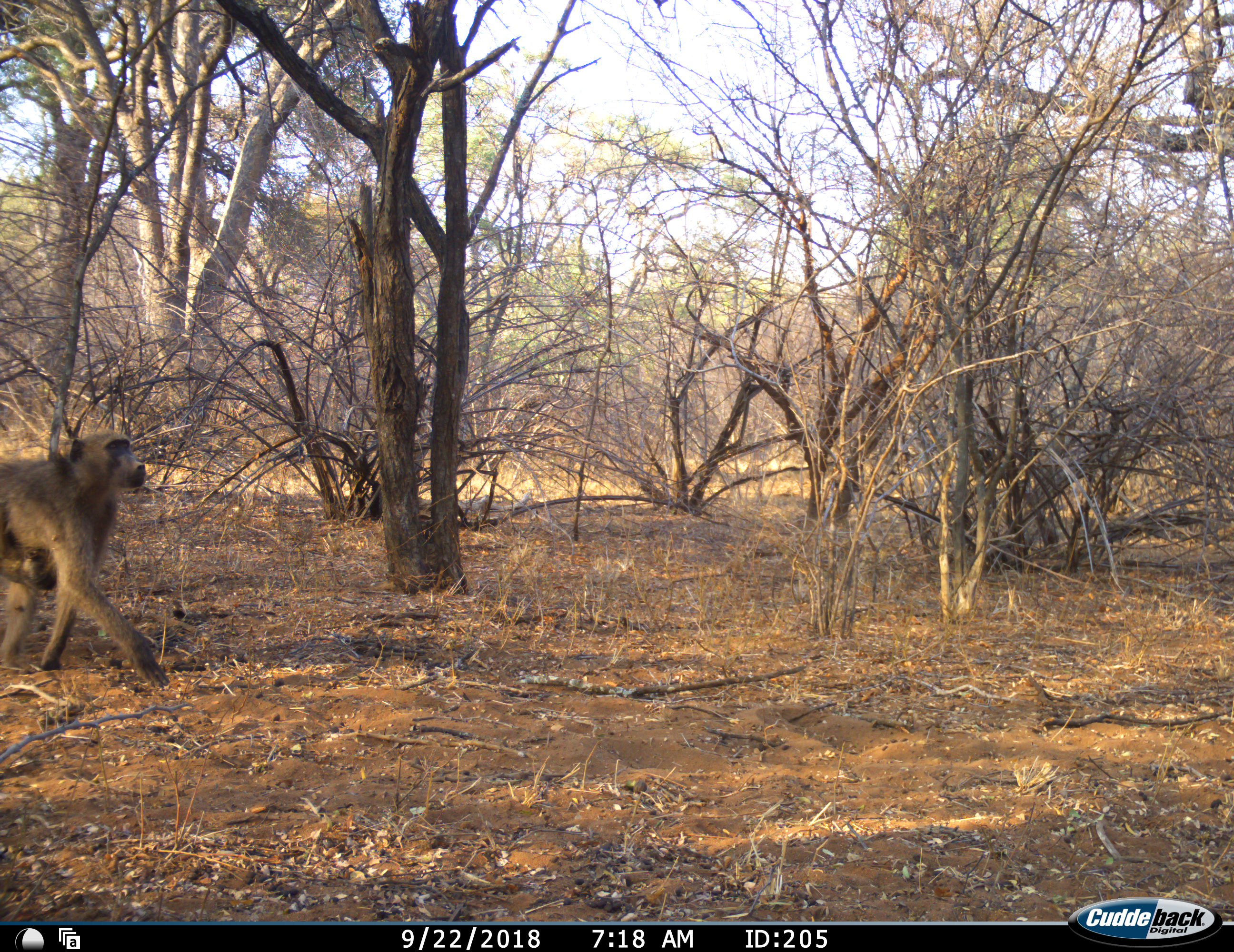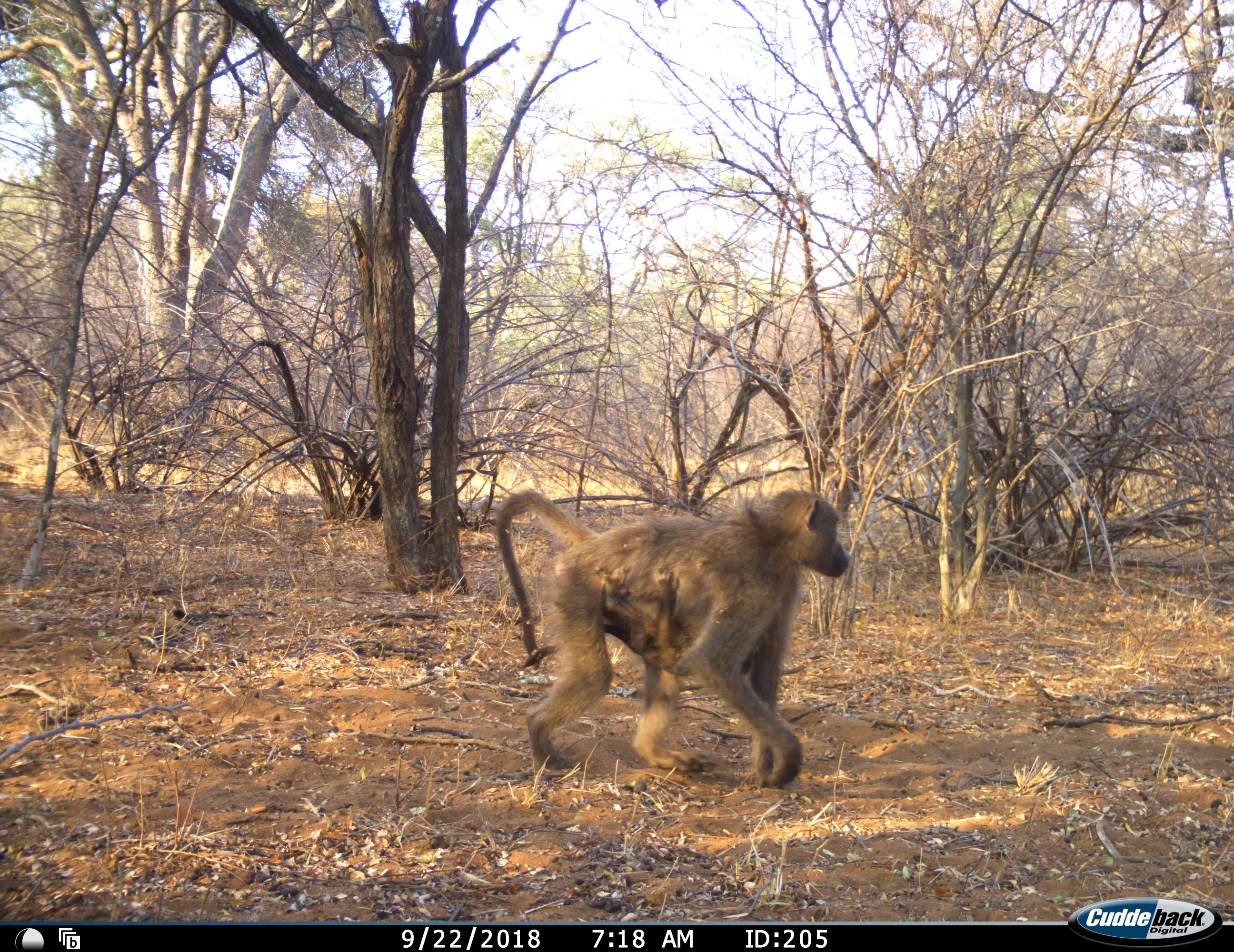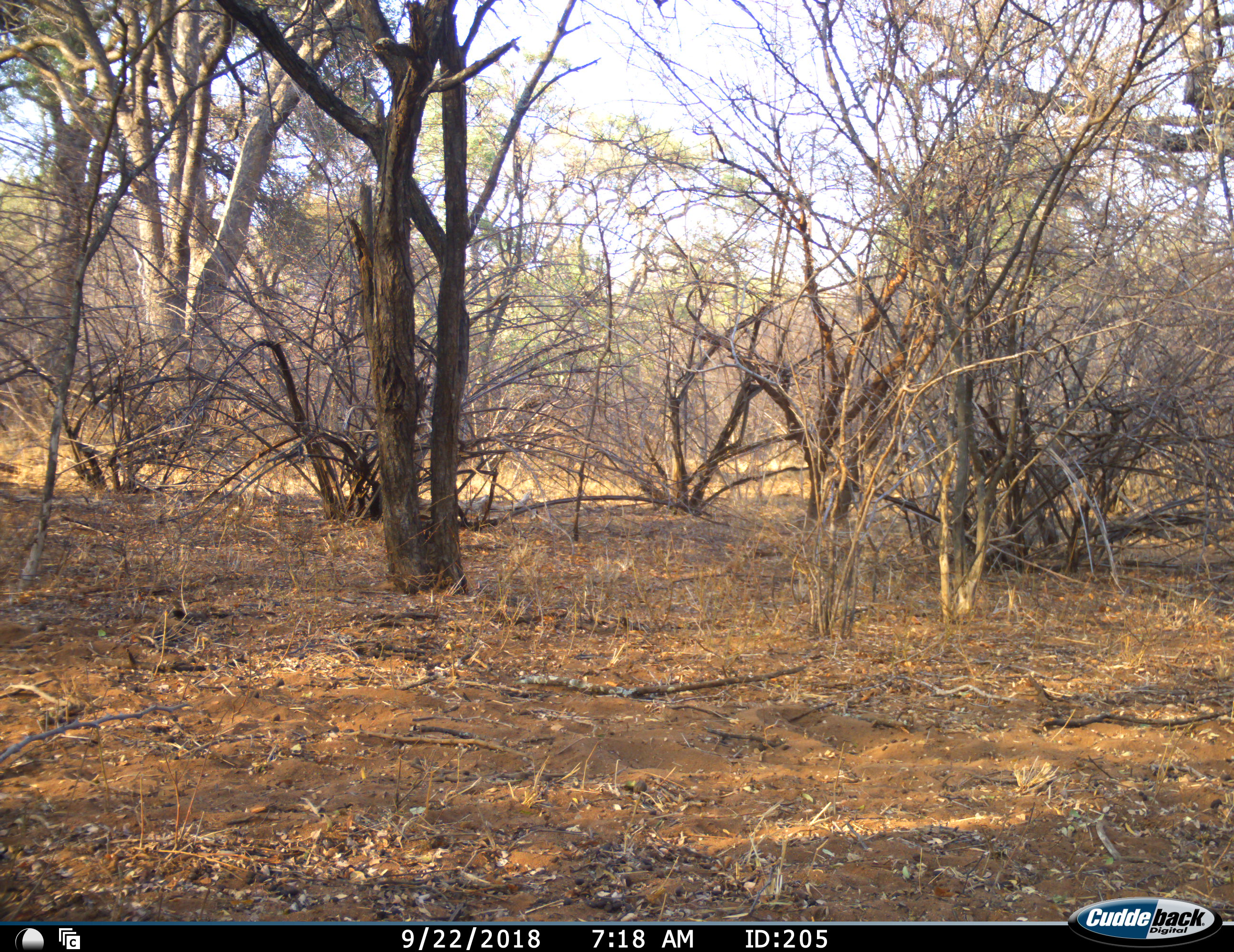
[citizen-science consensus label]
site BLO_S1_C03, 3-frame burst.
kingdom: Animalia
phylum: Chordata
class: Mammalia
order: Primates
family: Cercopithecidae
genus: Papio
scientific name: Papio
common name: baboon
Baboon (Papio), count 1. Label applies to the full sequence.